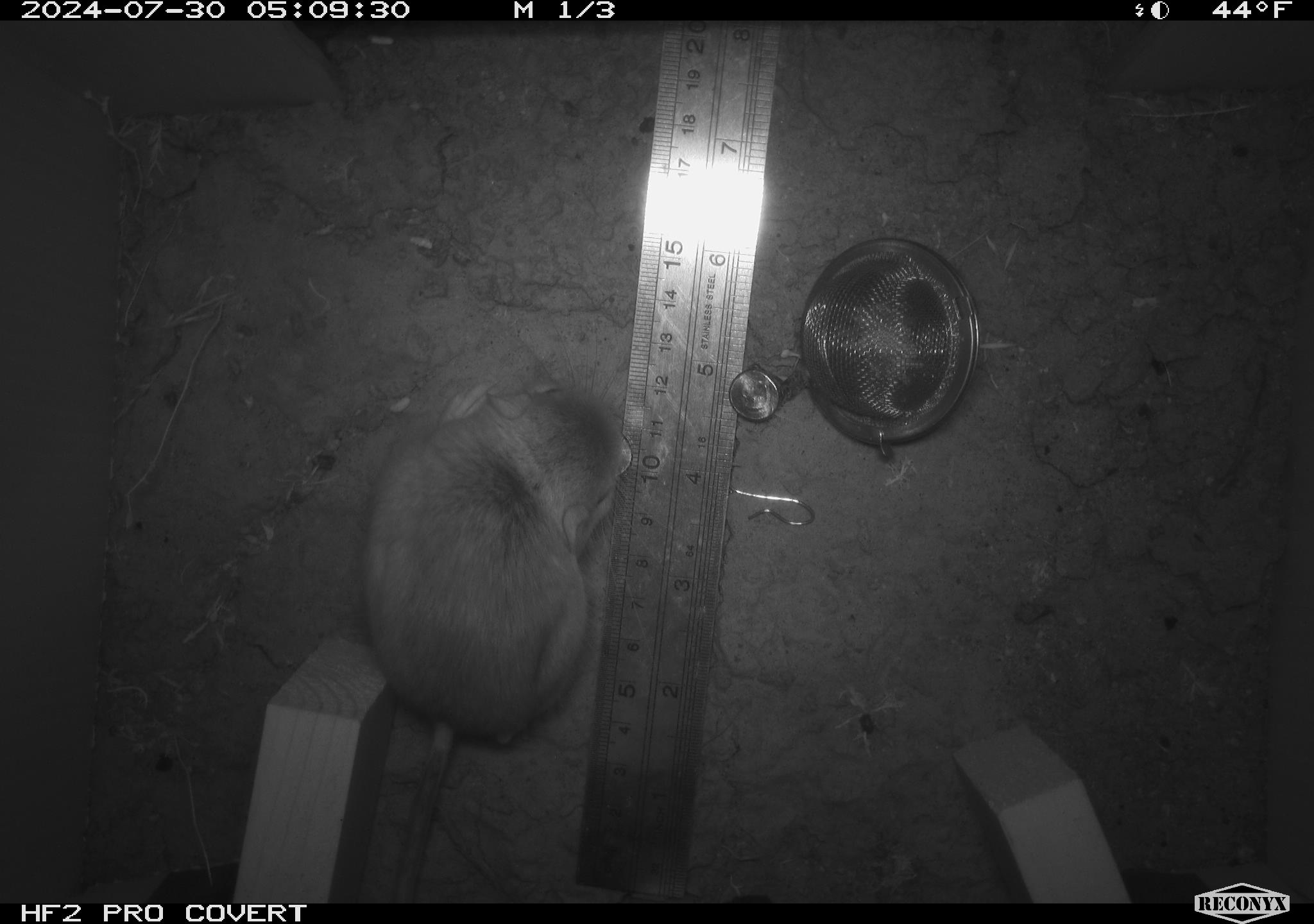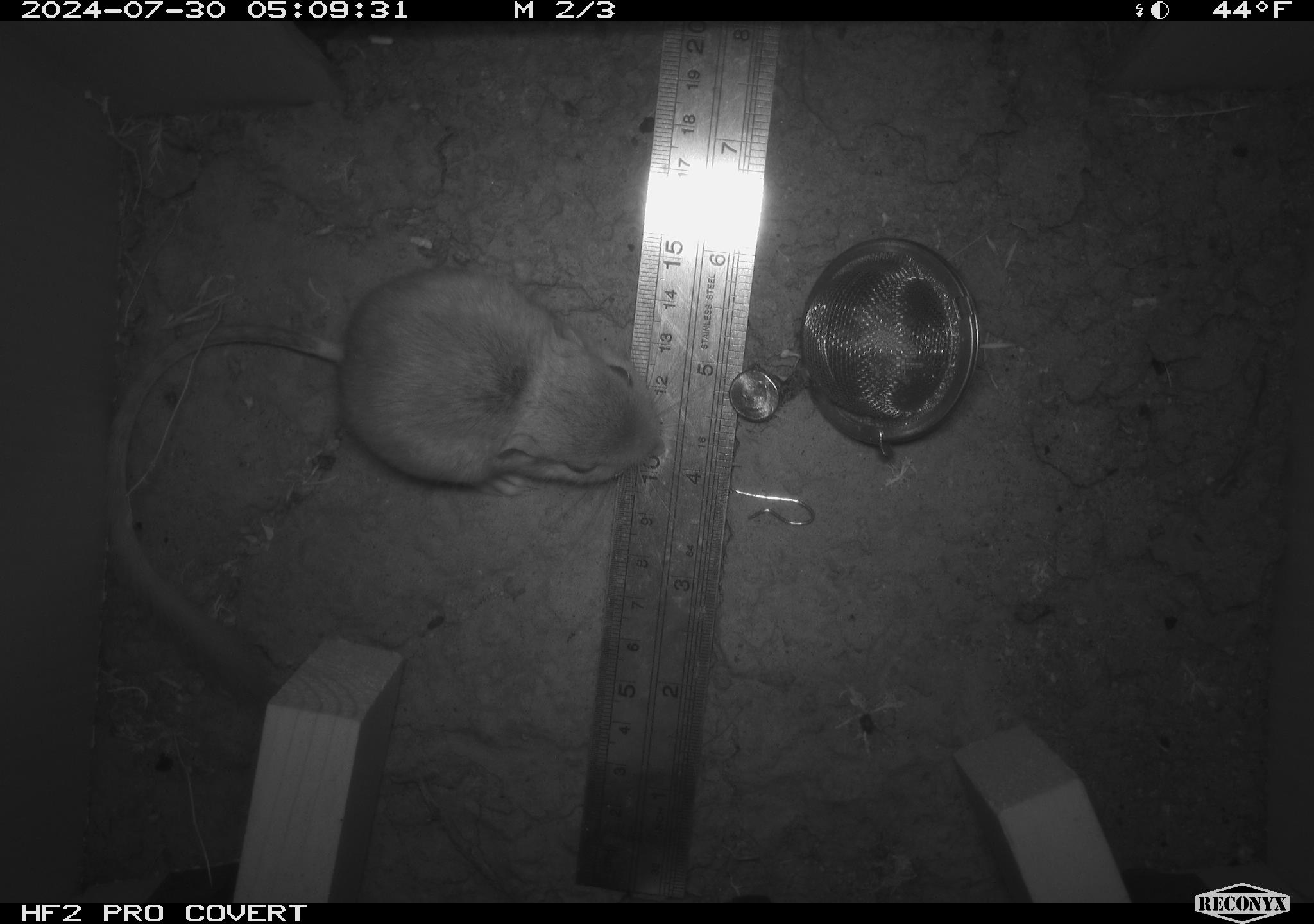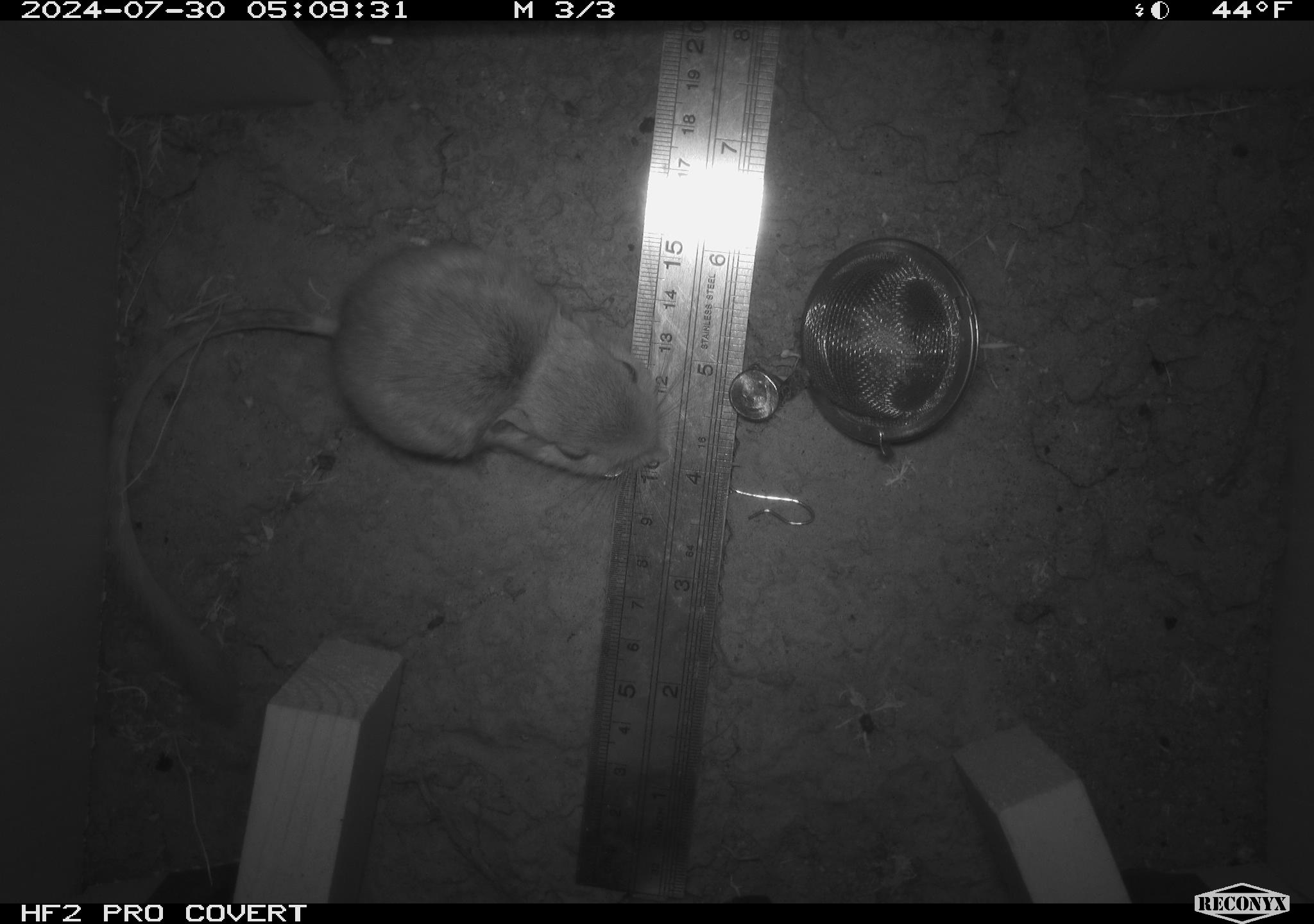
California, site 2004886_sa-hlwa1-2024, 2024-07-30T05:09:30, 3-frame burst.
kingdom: Animalia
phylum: Chordata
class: Mammalia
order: Rodentia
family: Heteromyidae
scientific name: Heteromyidae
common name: kangaroo rats and pocket mice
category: heteromyidae family